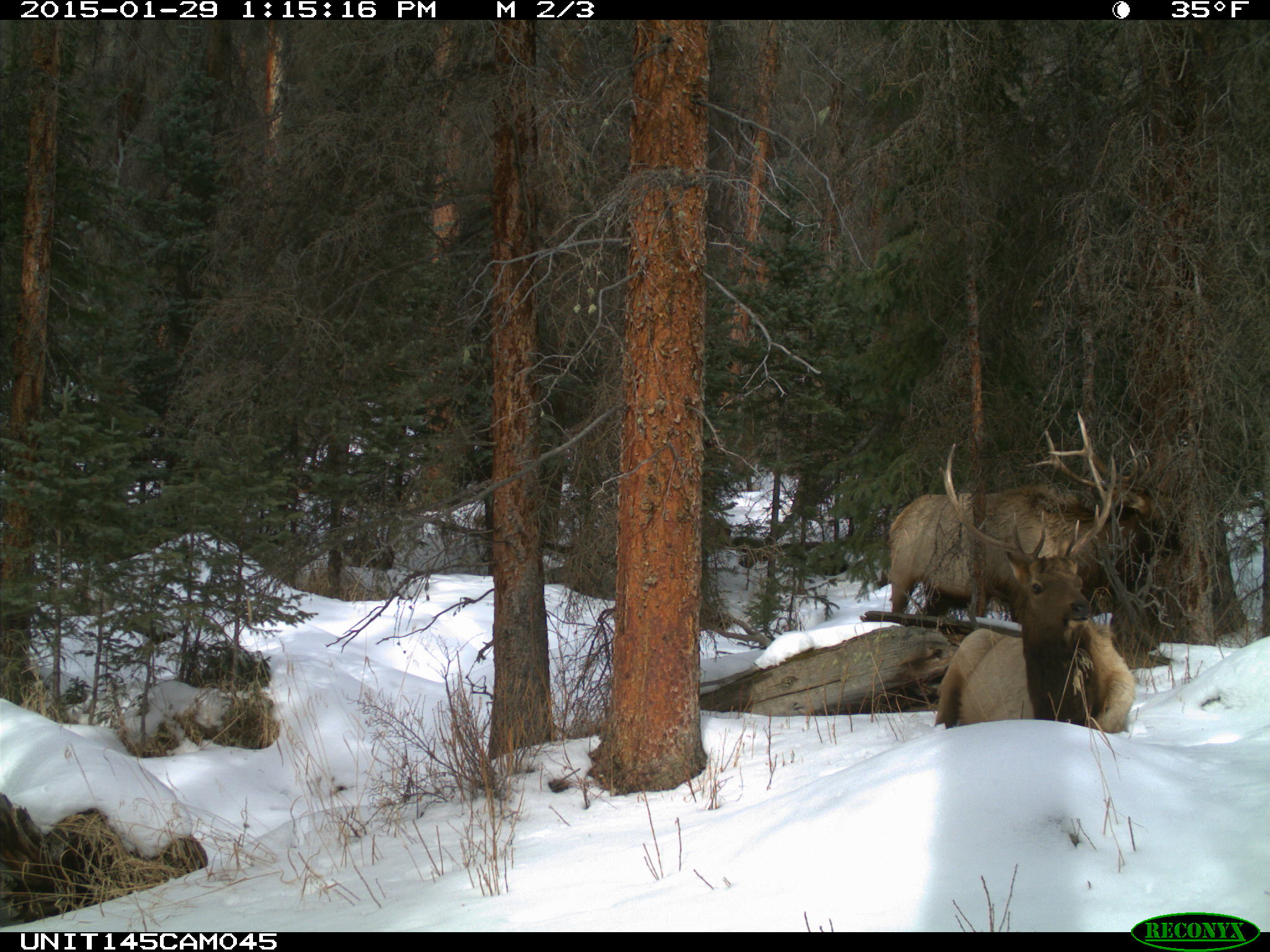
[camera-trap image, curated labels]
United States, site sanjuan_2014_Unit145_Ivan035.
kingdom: Animalia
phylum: Chordata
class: Mammalia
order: Artiodactyla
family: Cervidae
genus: Cervus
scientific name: Cervus elaphus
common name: red deer